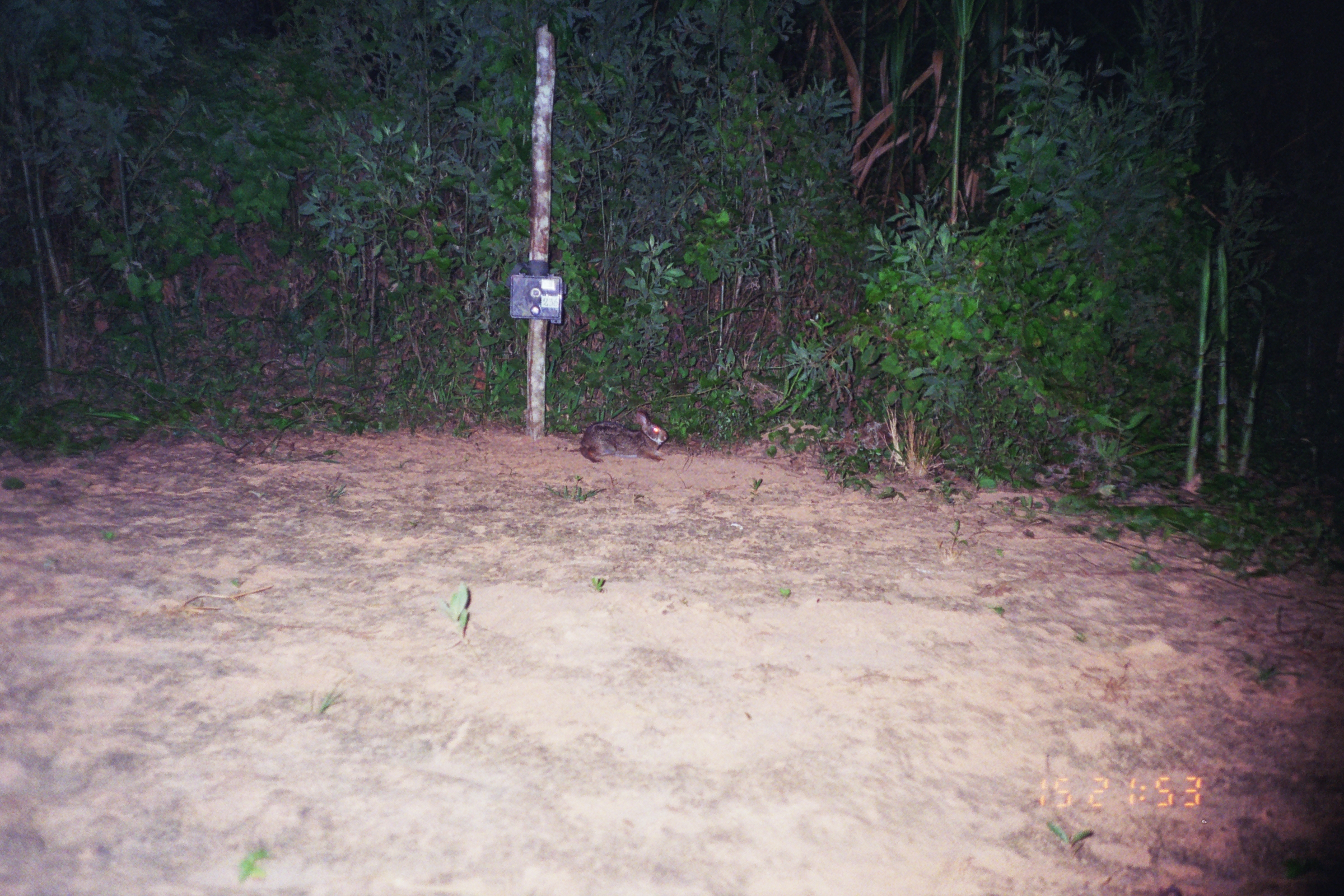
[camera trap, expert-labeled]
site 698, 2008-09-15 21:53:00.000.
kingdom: Animalia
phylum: Chordata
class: Mammalia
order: Lagomorpha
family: Leporidae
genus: Sylvilagus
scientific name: Sylvilagus brasiliensis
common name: tapeti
Sylvilagus brasiliensis (tapeti).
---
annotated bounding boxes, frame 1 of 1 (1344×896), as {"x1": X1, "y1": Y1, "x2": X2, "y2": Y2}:
sylvilagus brasiliensis: {"x1": 580, "y1": 411, "x2": 667, "y2": 463}